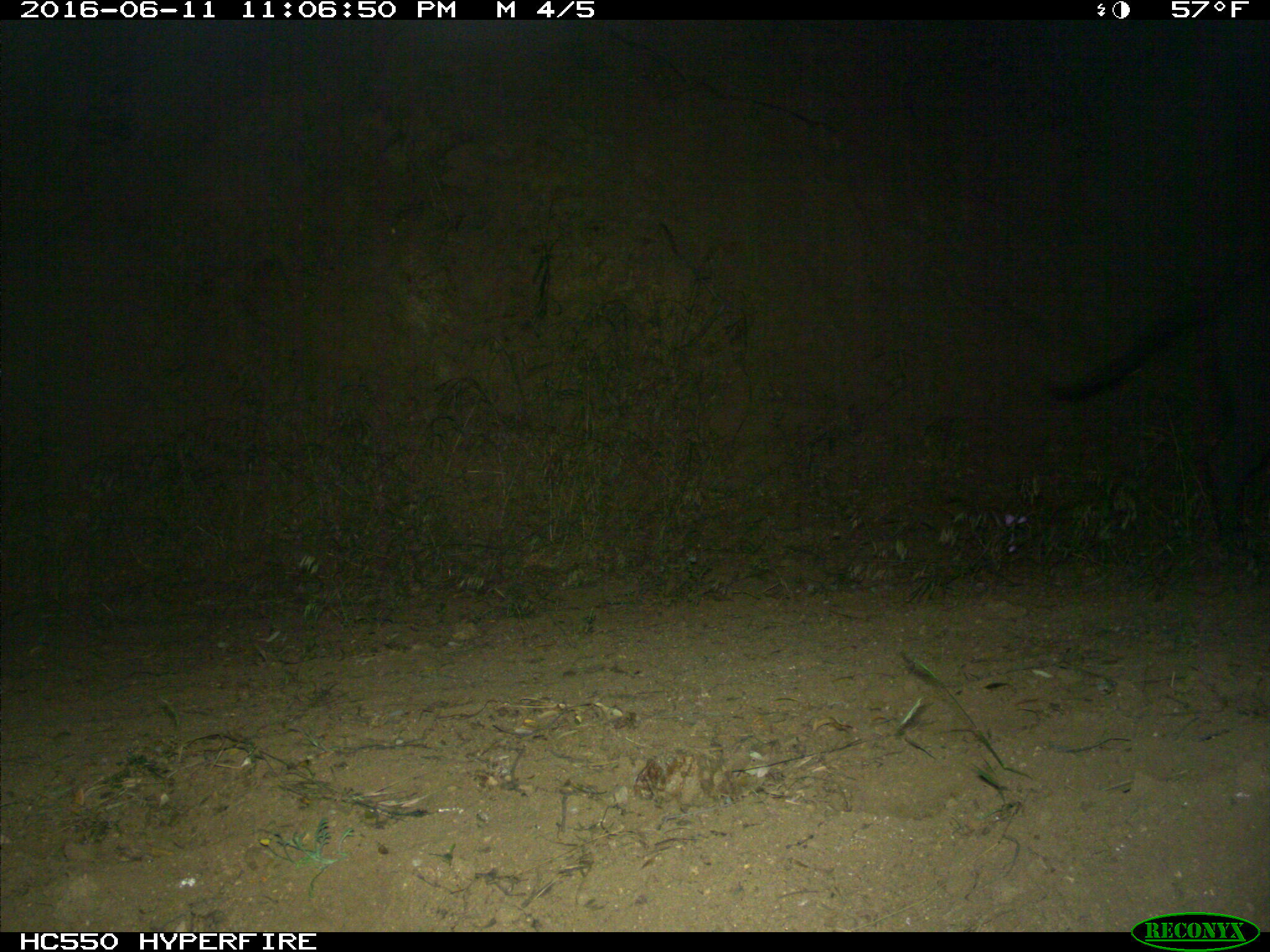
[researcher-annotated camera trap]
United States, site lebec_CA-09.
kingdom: Animalia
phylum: Chordata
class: Mammalia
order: Artiodactyla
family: Suidae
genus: Sus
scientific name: Sus scrofa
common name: wild boar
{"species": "Sus scrofa (wild boar)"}